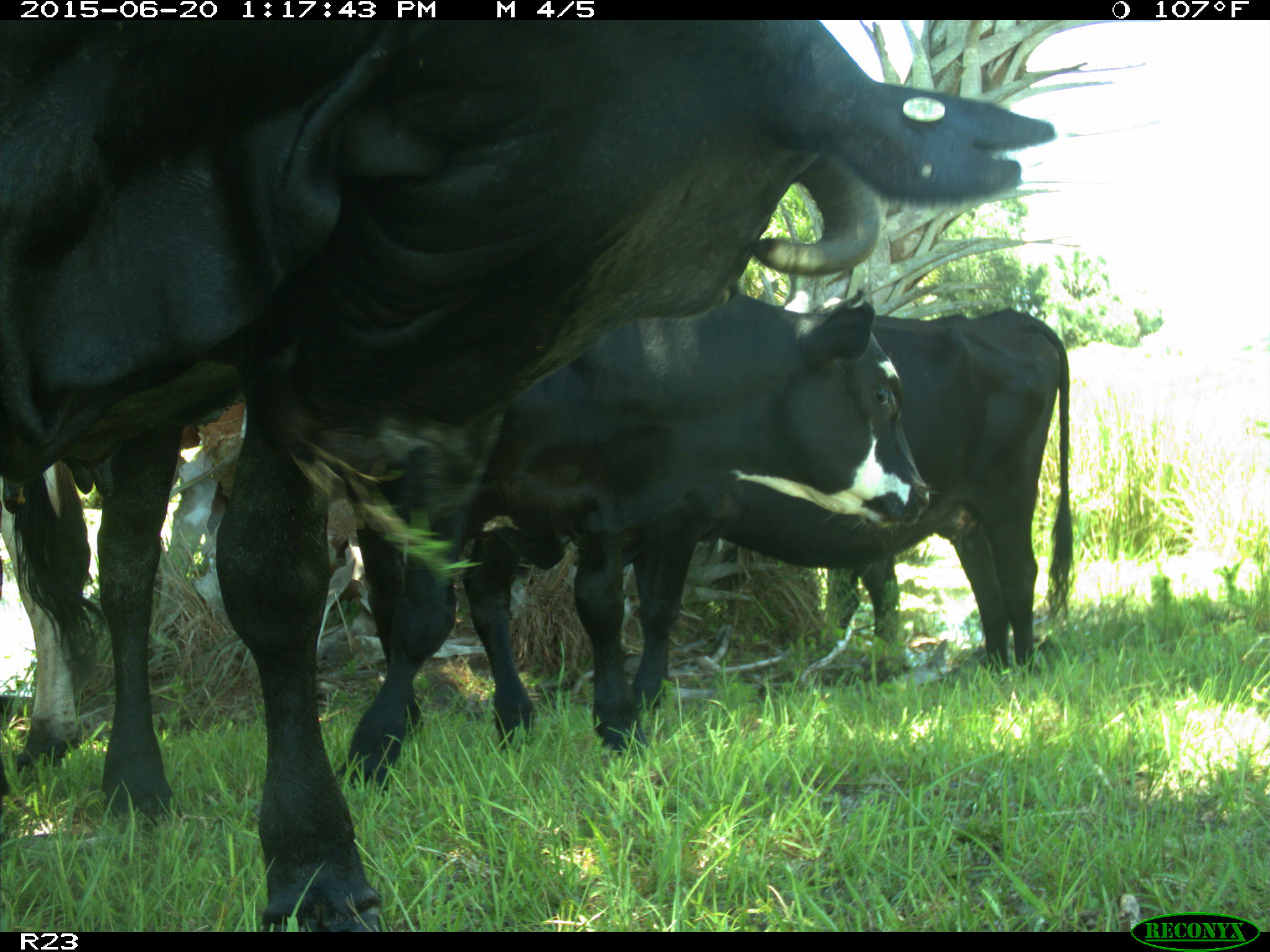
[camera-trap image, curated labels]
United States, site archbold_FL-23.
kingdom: Animalia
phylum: Chordata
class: Mammalia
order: Artiodactyla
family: Bovidae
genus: Bos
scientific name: Bos taurus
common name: domestic cow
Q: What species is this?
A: Bos taurus (domestic cow).